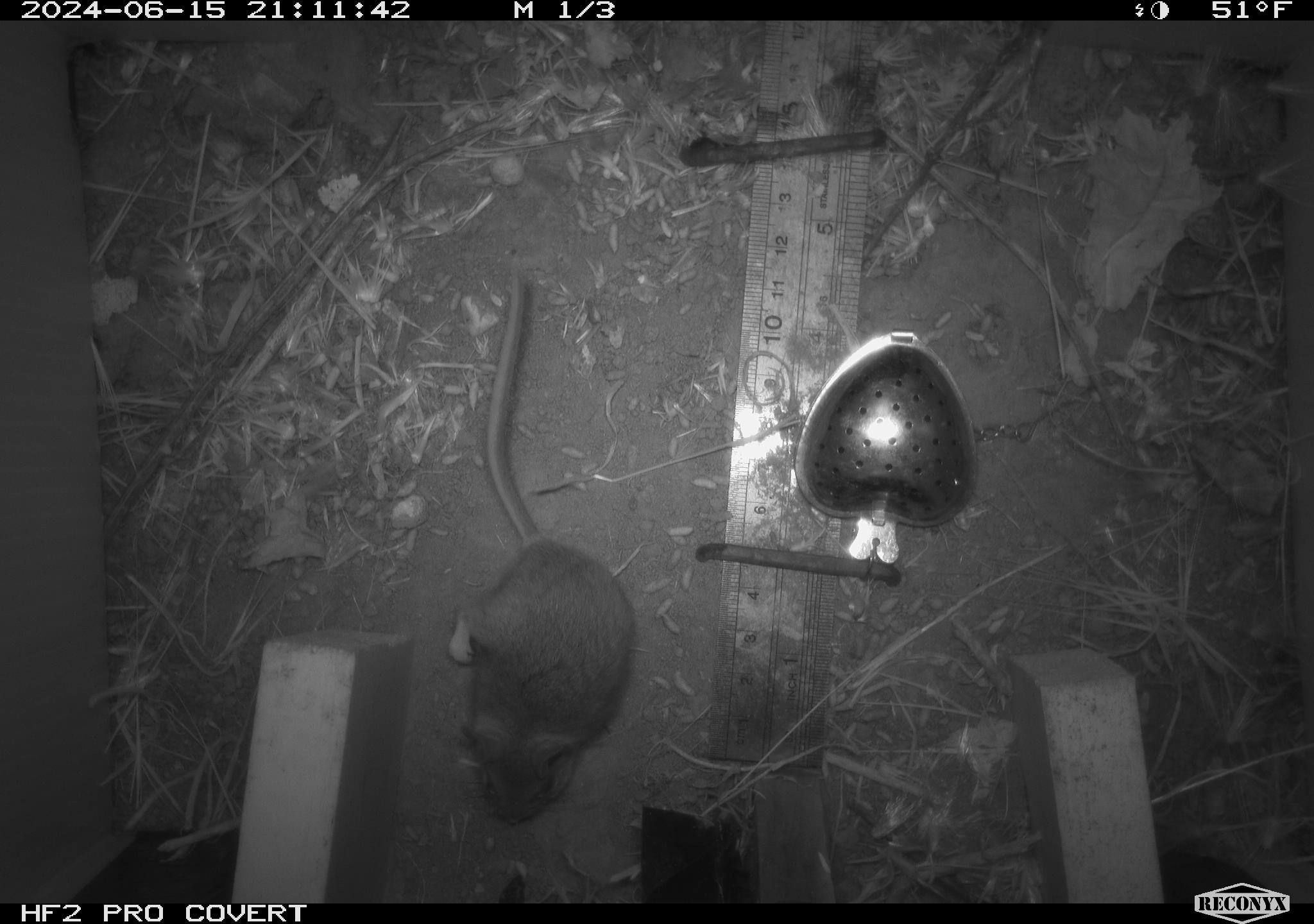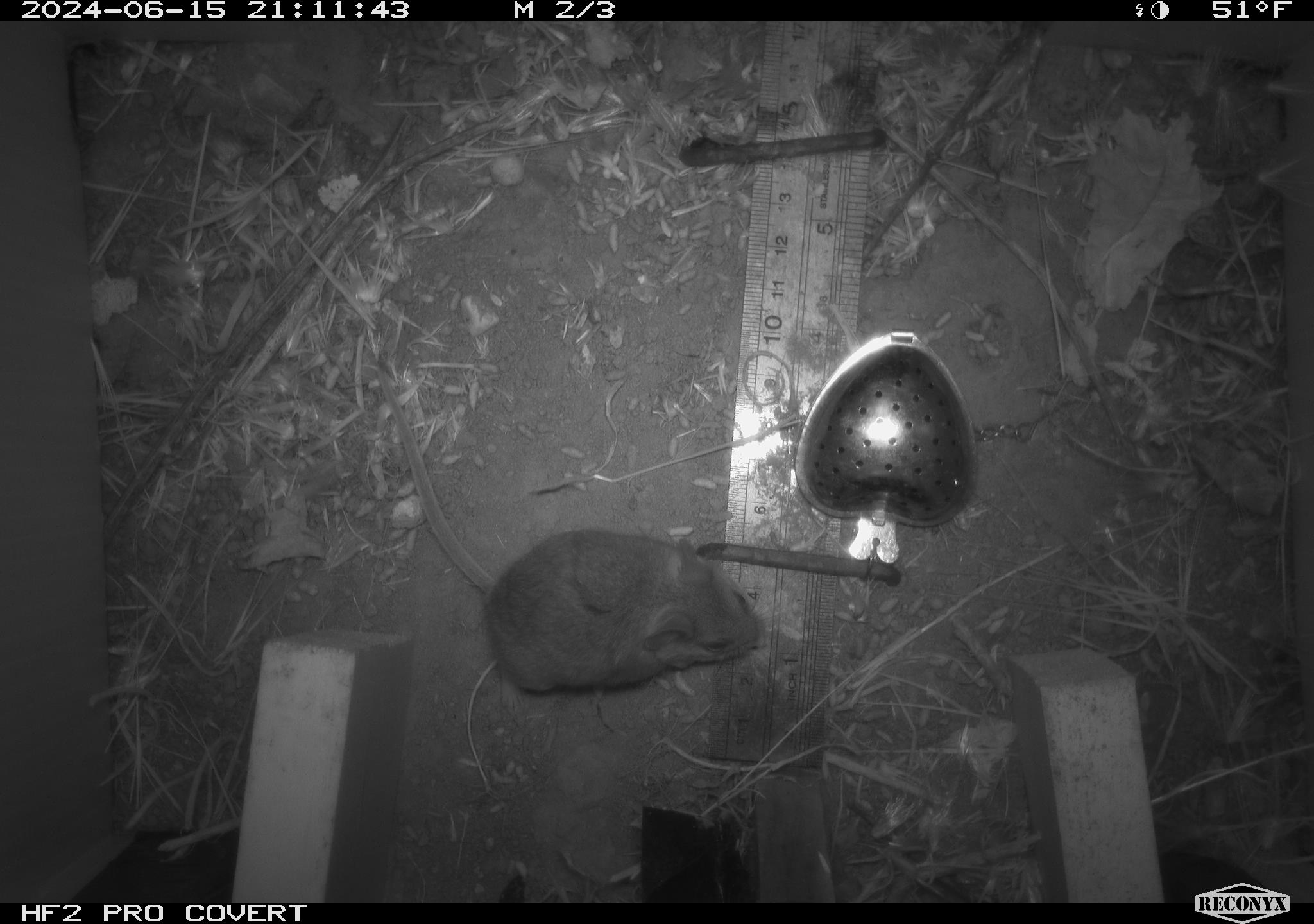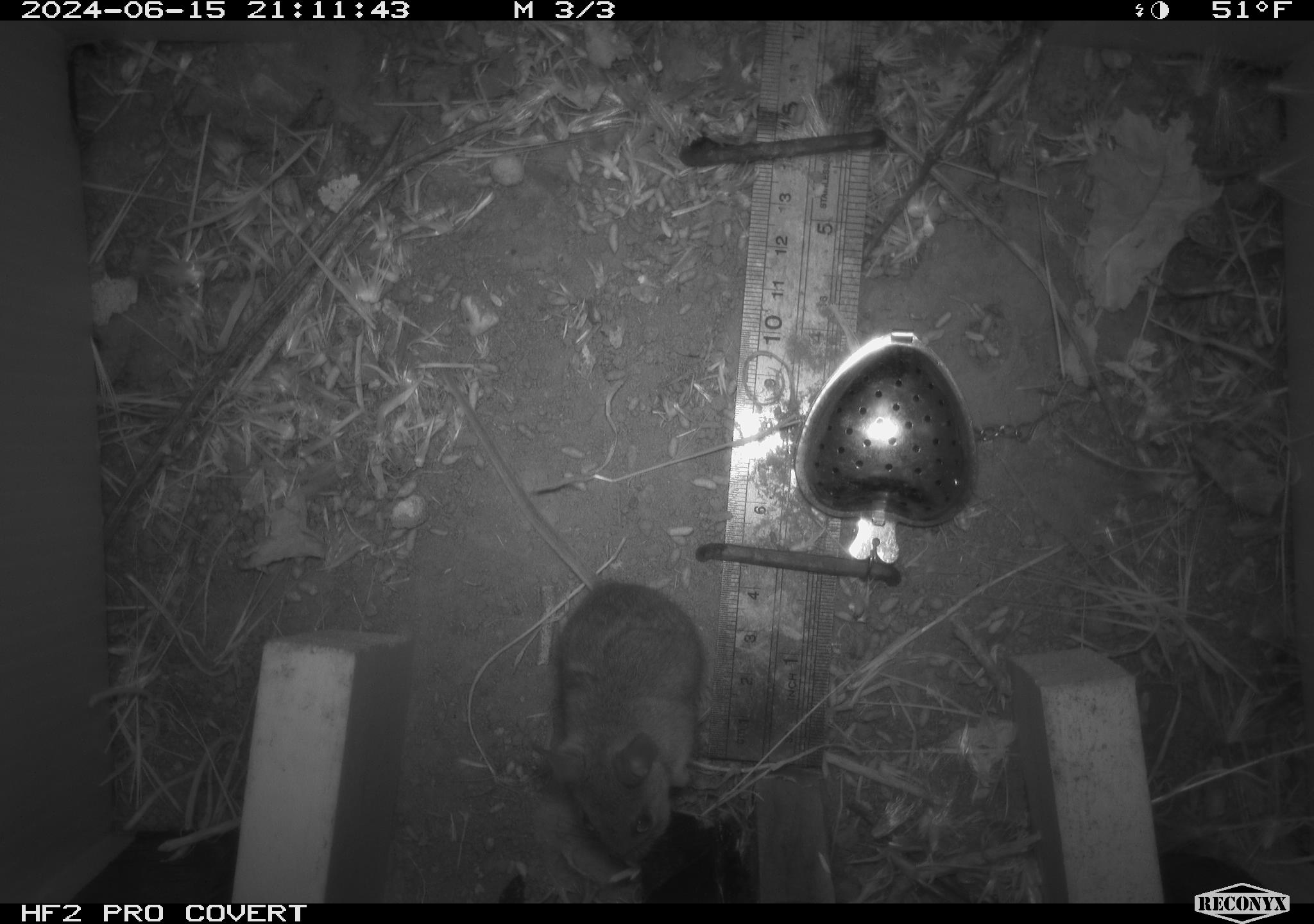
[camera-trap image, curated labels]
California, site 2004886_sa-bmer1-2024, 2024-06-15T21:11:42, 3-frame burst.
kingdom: Animalia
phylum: Chordata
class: Mammalia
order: Rodentia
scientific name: Rodentia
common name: mouse species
Mouse species (Rodentia).